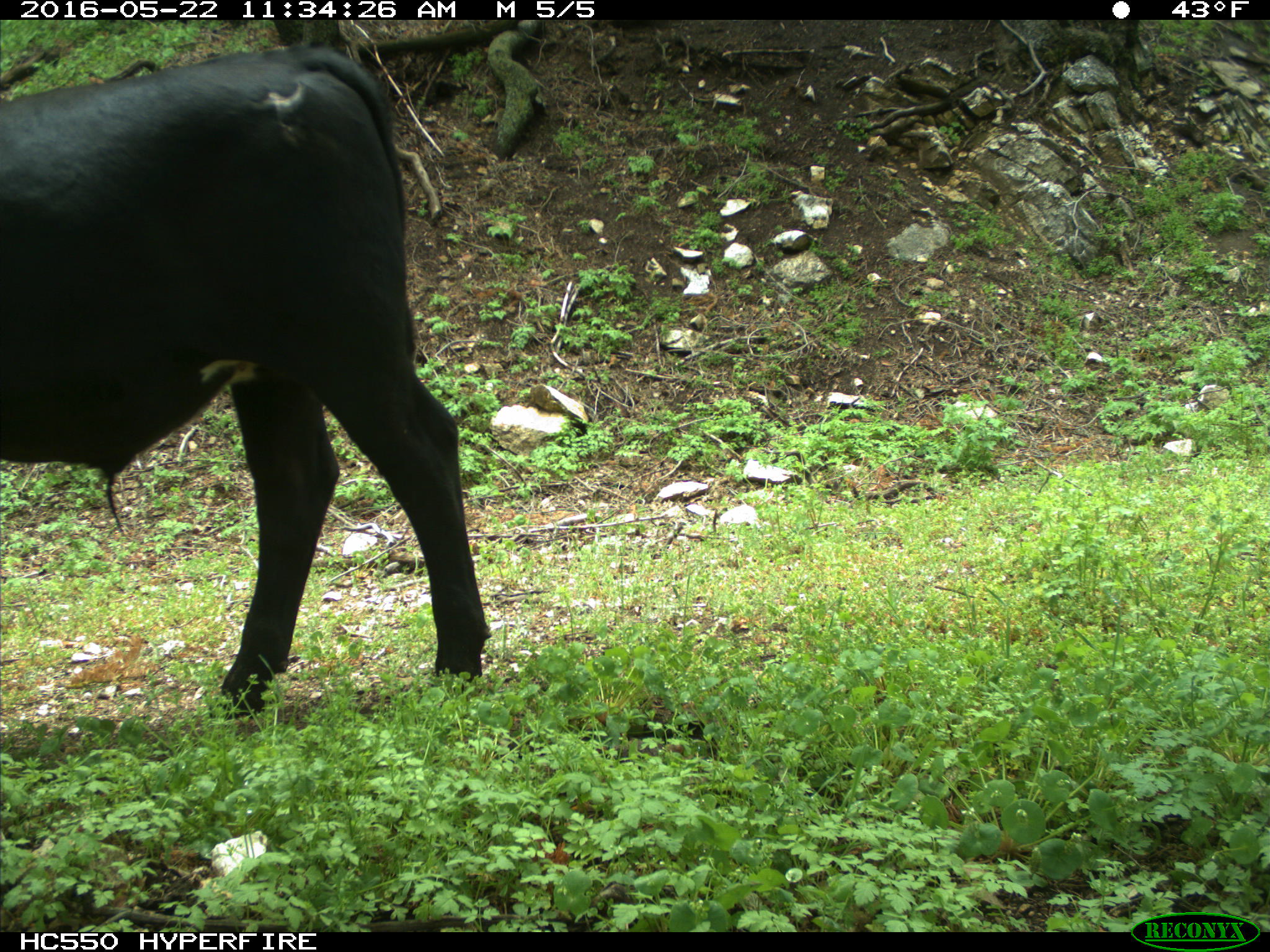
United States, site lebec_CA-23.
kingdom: Animalia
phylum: Chordata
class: Mammalia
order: Artiodactyla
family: Bovidae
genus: Bos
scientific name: Bos taurus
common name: domestic cow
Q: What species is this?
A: Bos taurus (domestic cow).